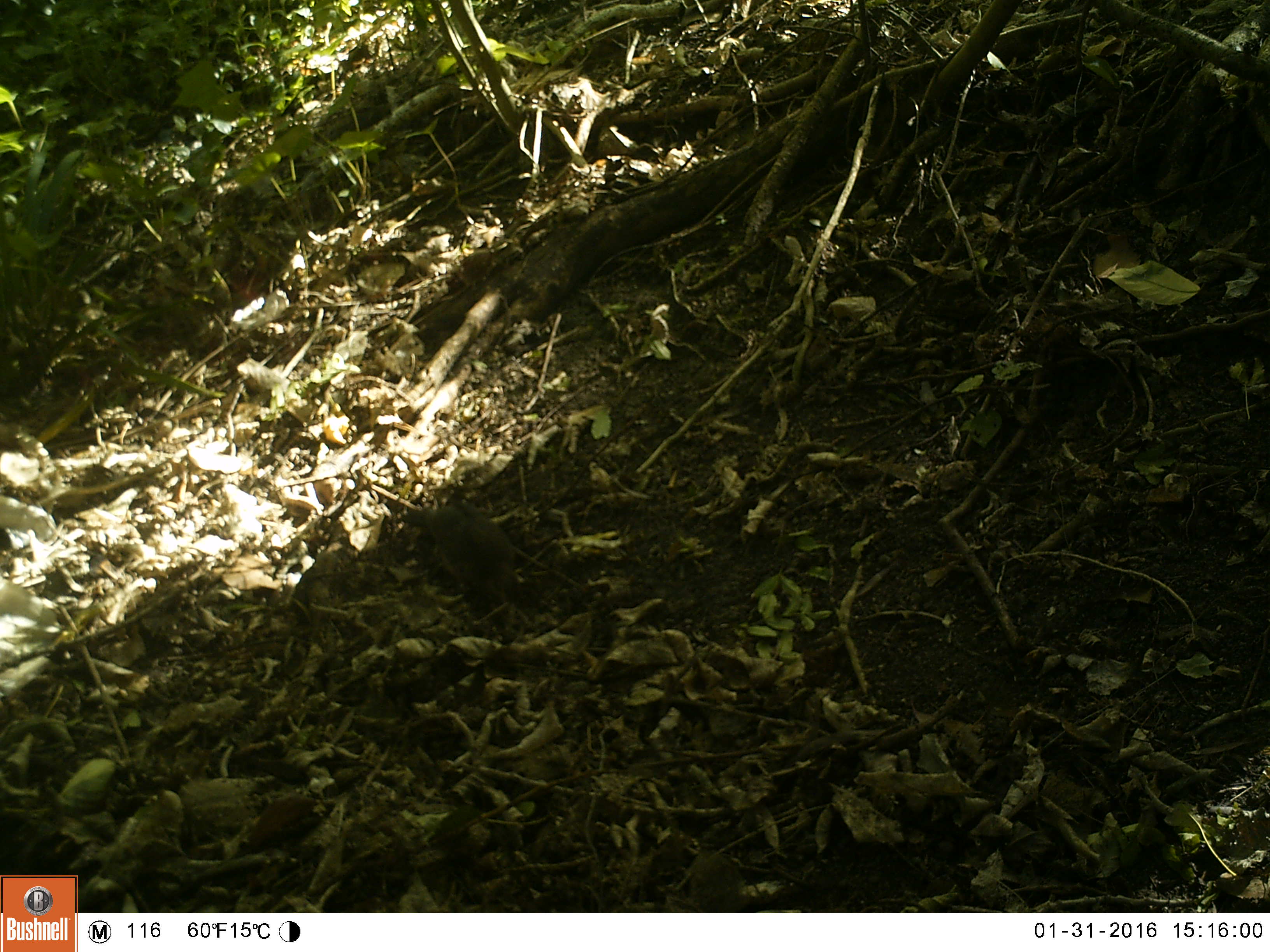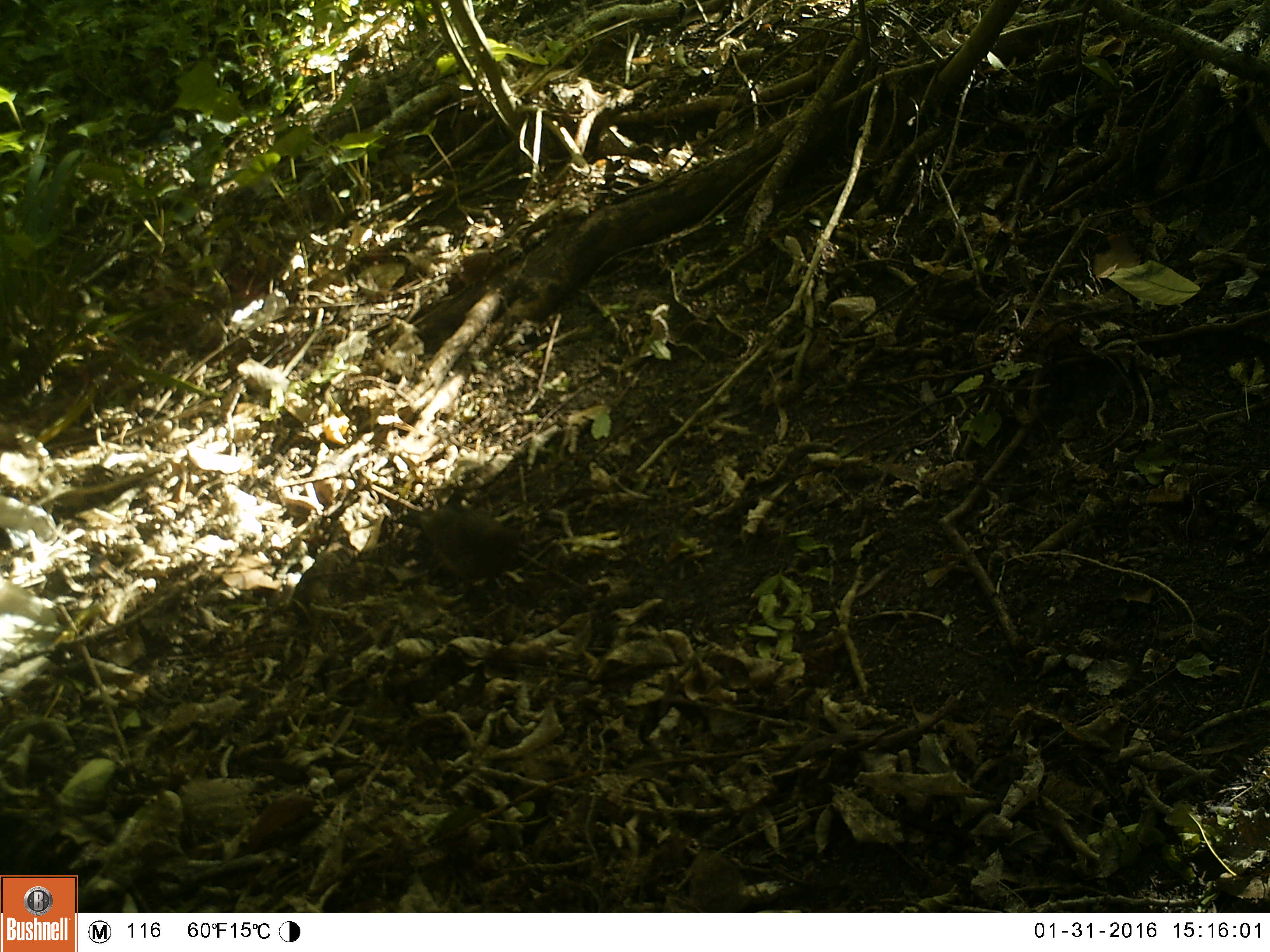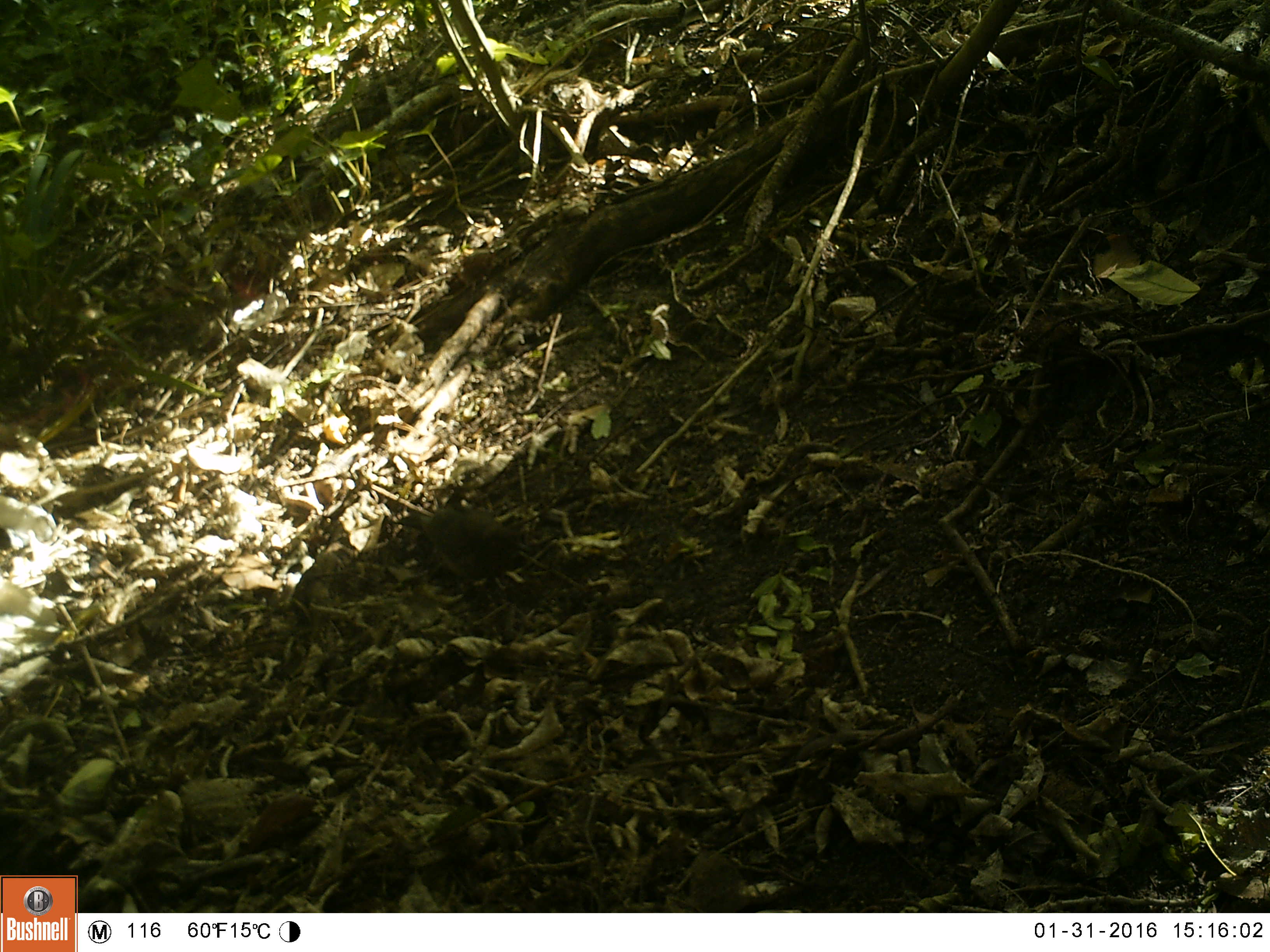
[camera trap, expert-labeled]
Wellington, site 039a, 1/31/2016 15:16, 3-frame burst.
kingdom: Animalia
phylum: Chordata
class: Aves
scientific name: Aves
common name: bird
Bird (Aves).